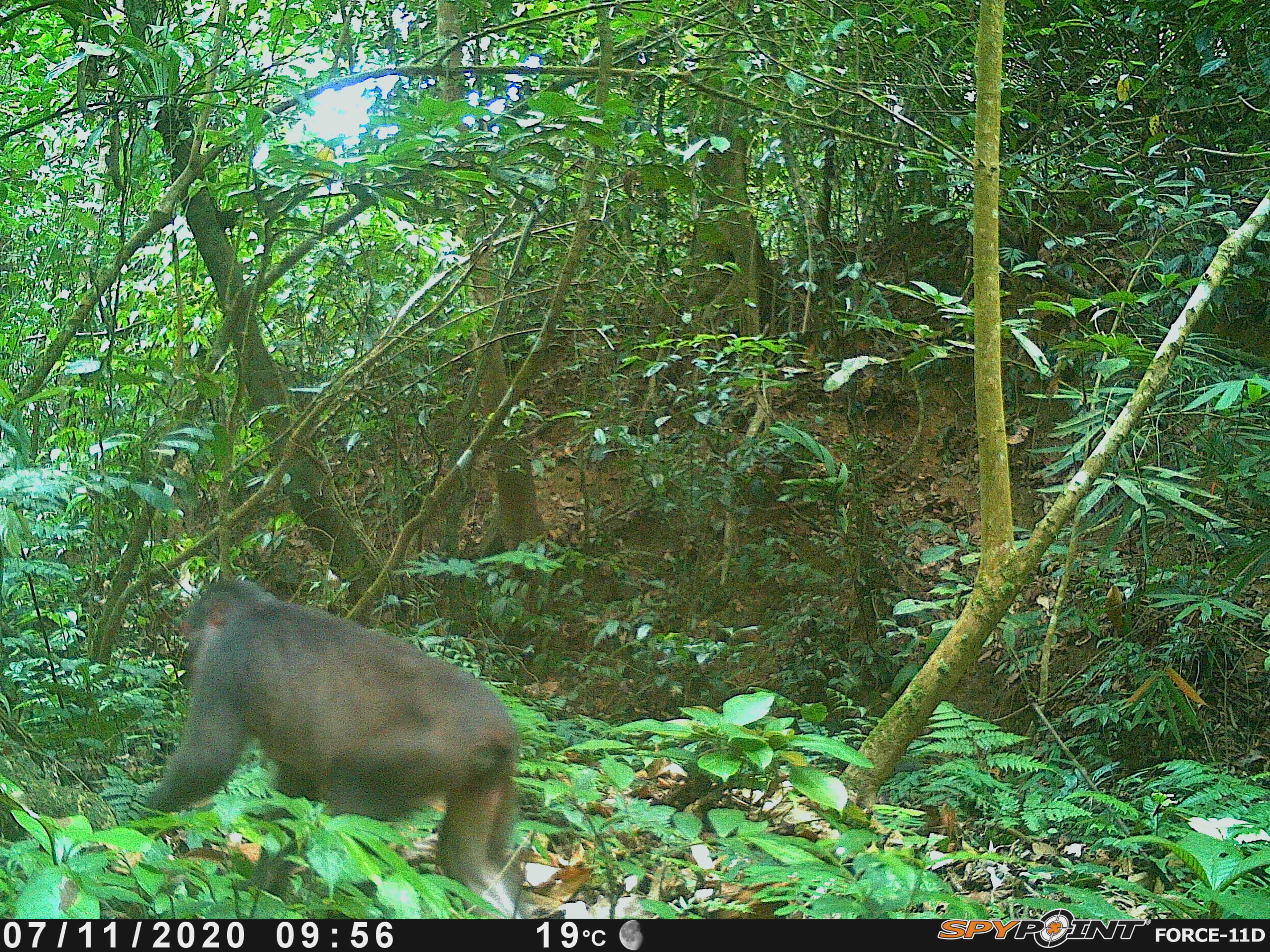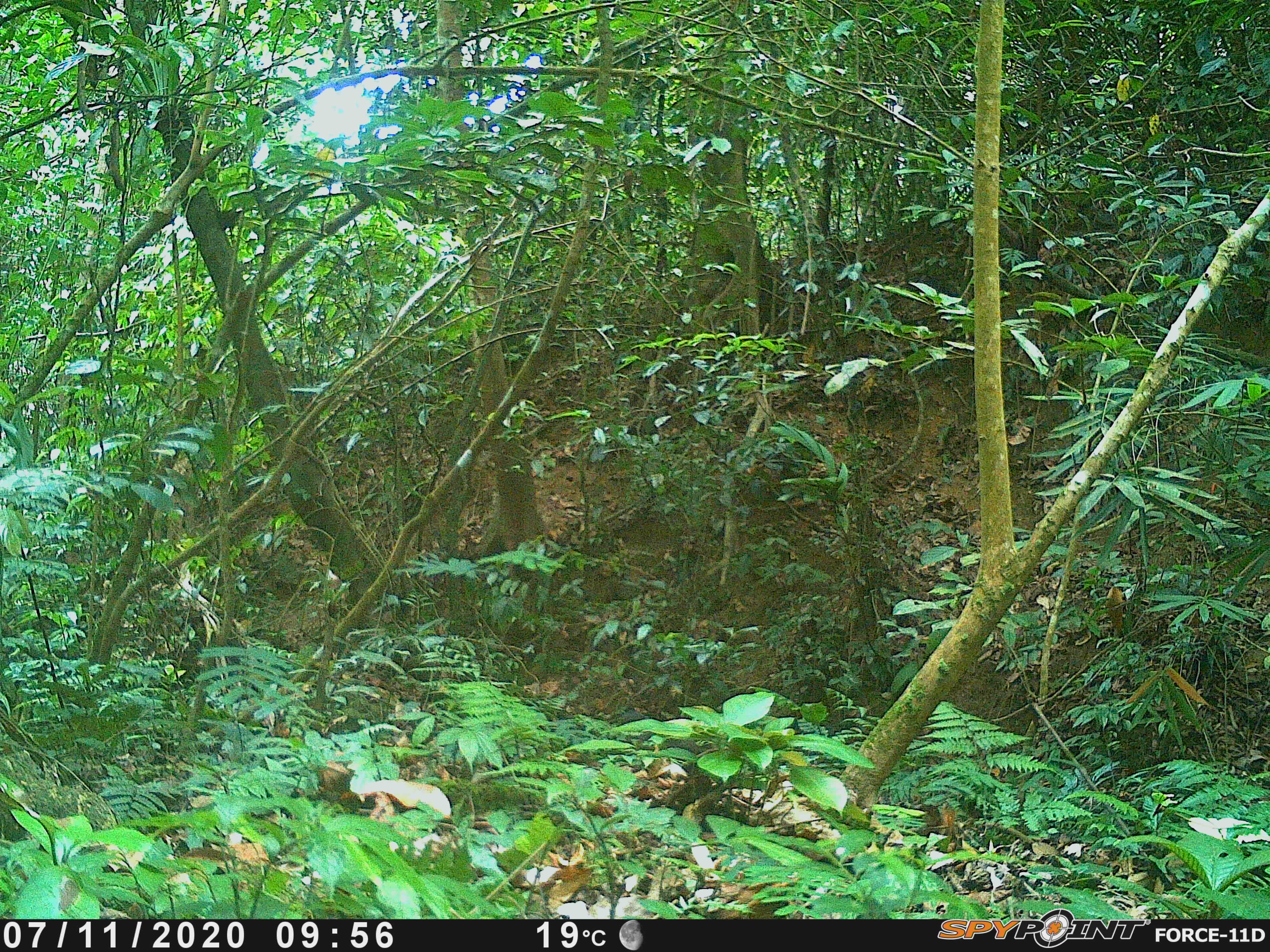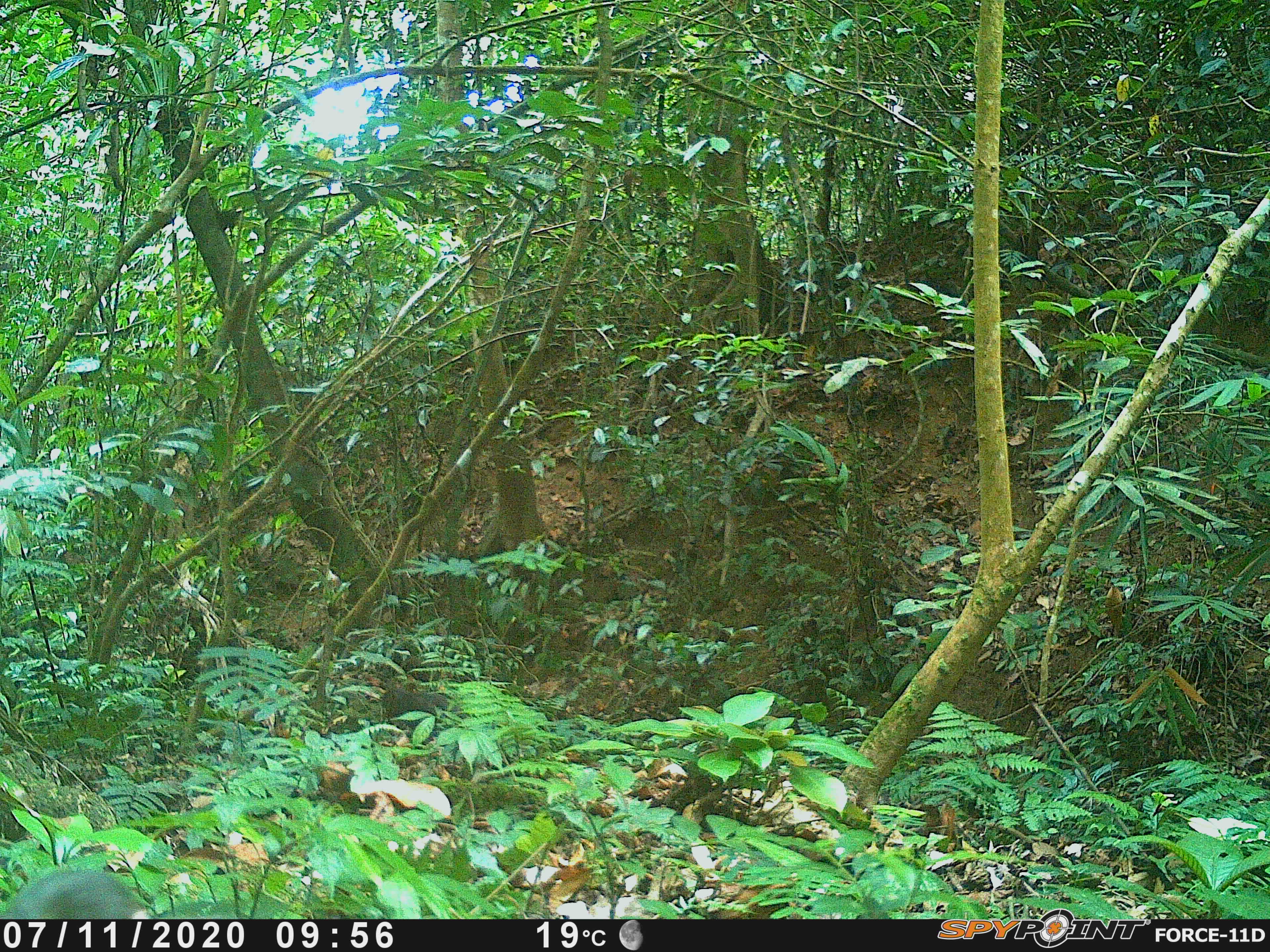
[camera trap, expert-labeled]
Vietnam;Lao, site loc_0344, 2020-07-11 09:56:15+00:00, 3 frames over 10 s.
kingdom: Animalia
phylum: Chordata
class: Mammalia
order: Primates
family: Cercopithecidae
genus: Macaca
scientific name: Macaca arctoides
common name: stump-tailed macaque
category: stump tailed macaque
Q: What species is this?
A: Stump tailed macaque (stump-tailed macaque) (Macaca arctoides).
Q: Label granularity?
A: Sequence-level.